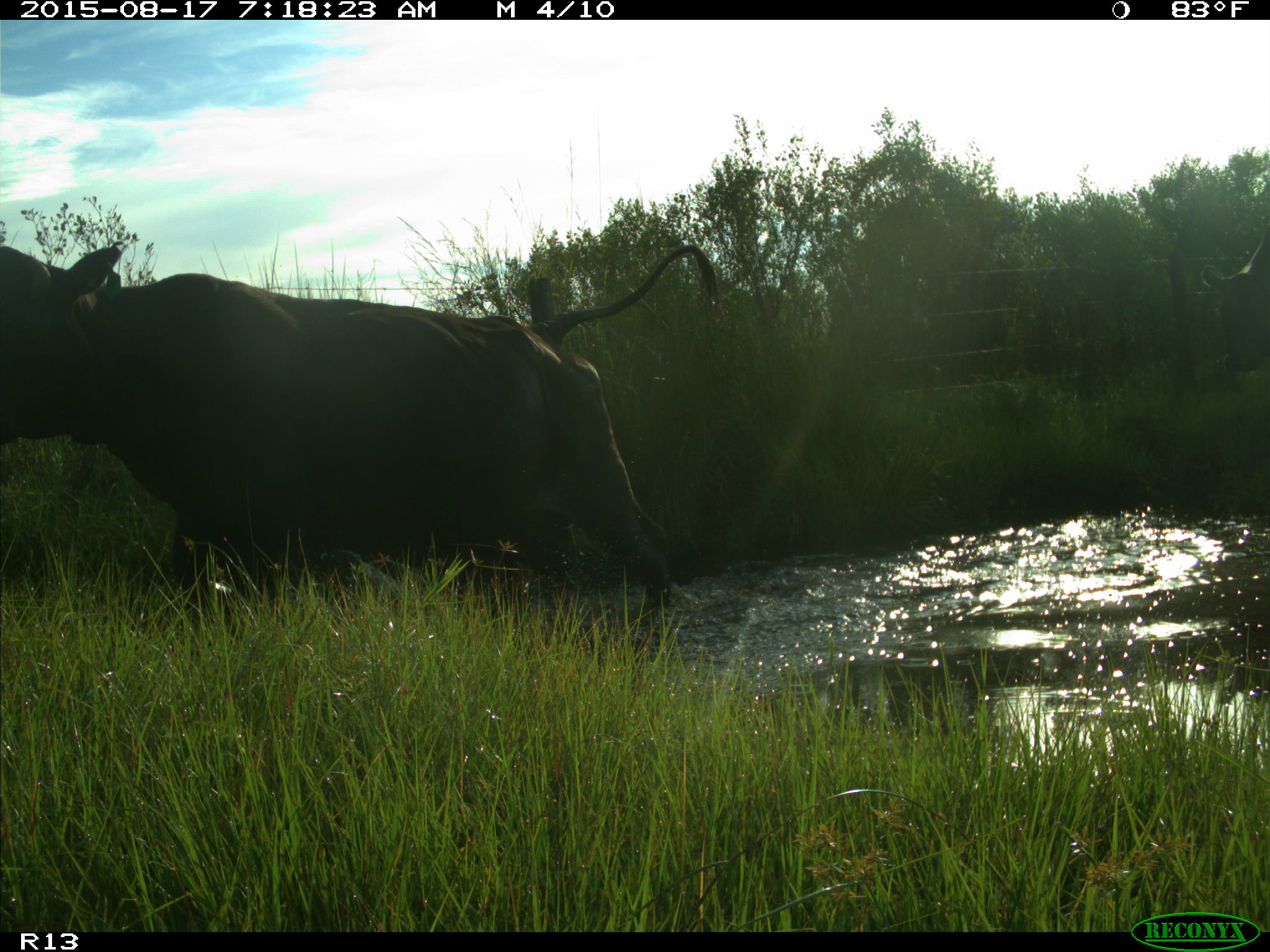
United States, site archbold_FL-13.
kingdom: Animalia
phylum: Chordata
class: Mammalia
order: Artiodactyla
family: Bovidae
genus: Bos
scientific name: Bos taurus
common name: domestic cow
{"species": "Bos taurus (domestic cow)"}